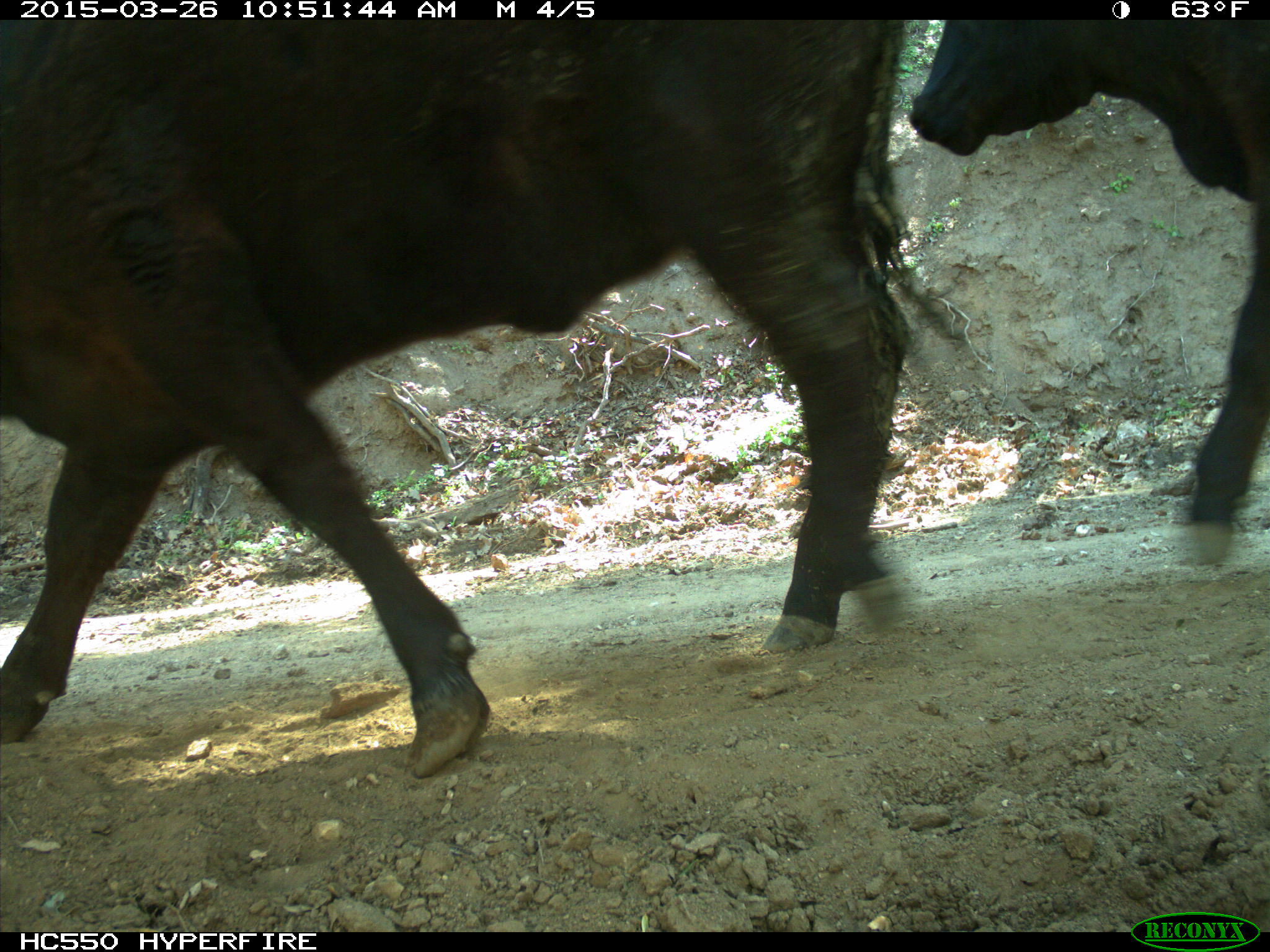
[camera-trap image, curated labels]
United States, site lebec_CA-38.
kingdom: Animalia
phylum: Chordata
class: Mammalia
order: Artiodactyla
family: Bovidae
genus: Bos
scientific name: Bos taurus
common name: domestic cow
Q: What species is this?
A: Bos taurus (domestic cow).